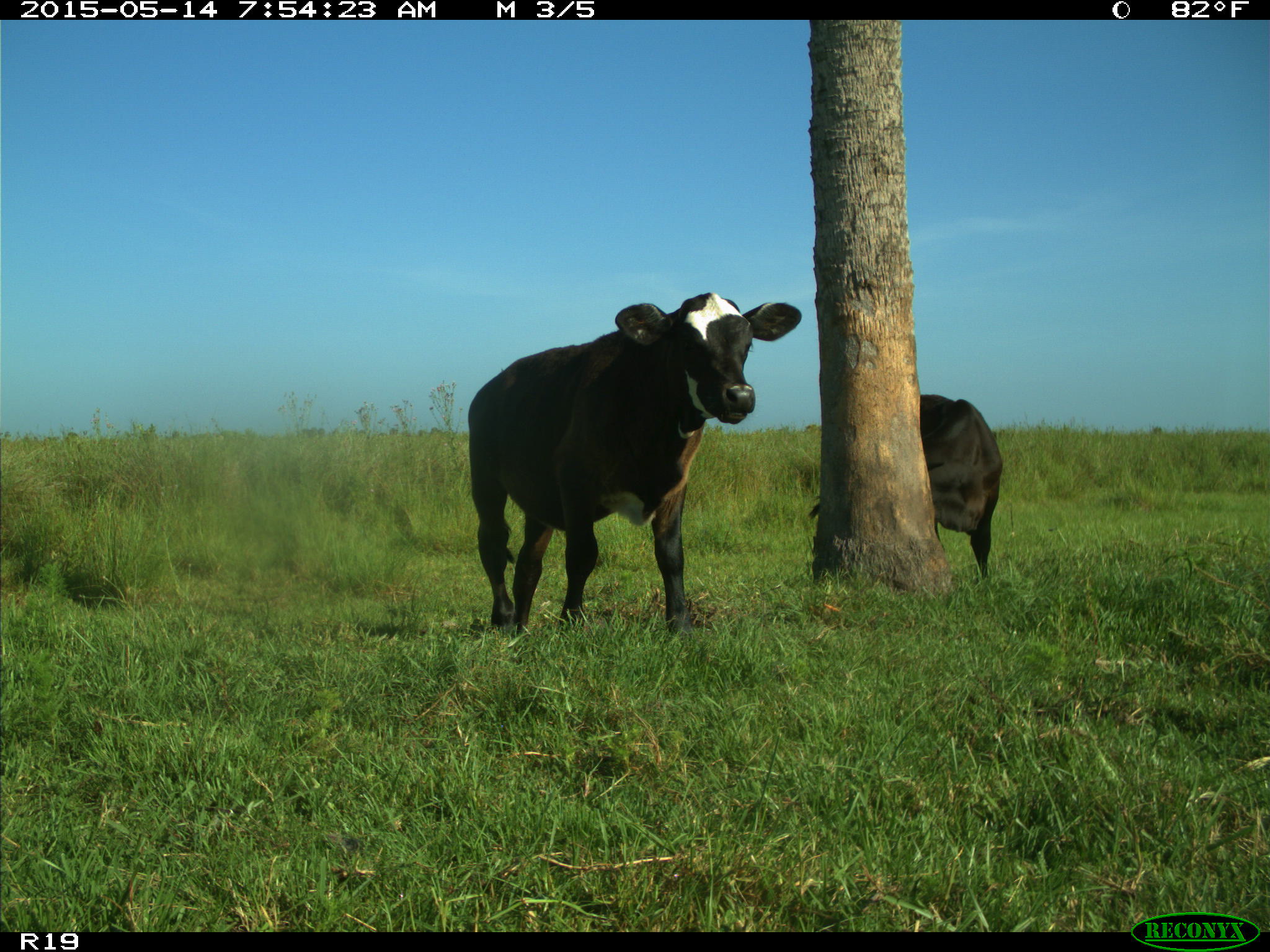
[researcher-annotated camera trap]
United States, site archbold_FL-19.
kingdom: Animalia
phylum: Chordata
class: Mammalia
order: Artiodactyla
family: Bovidae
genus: Bos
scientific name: Bos taurus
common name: domestic cow